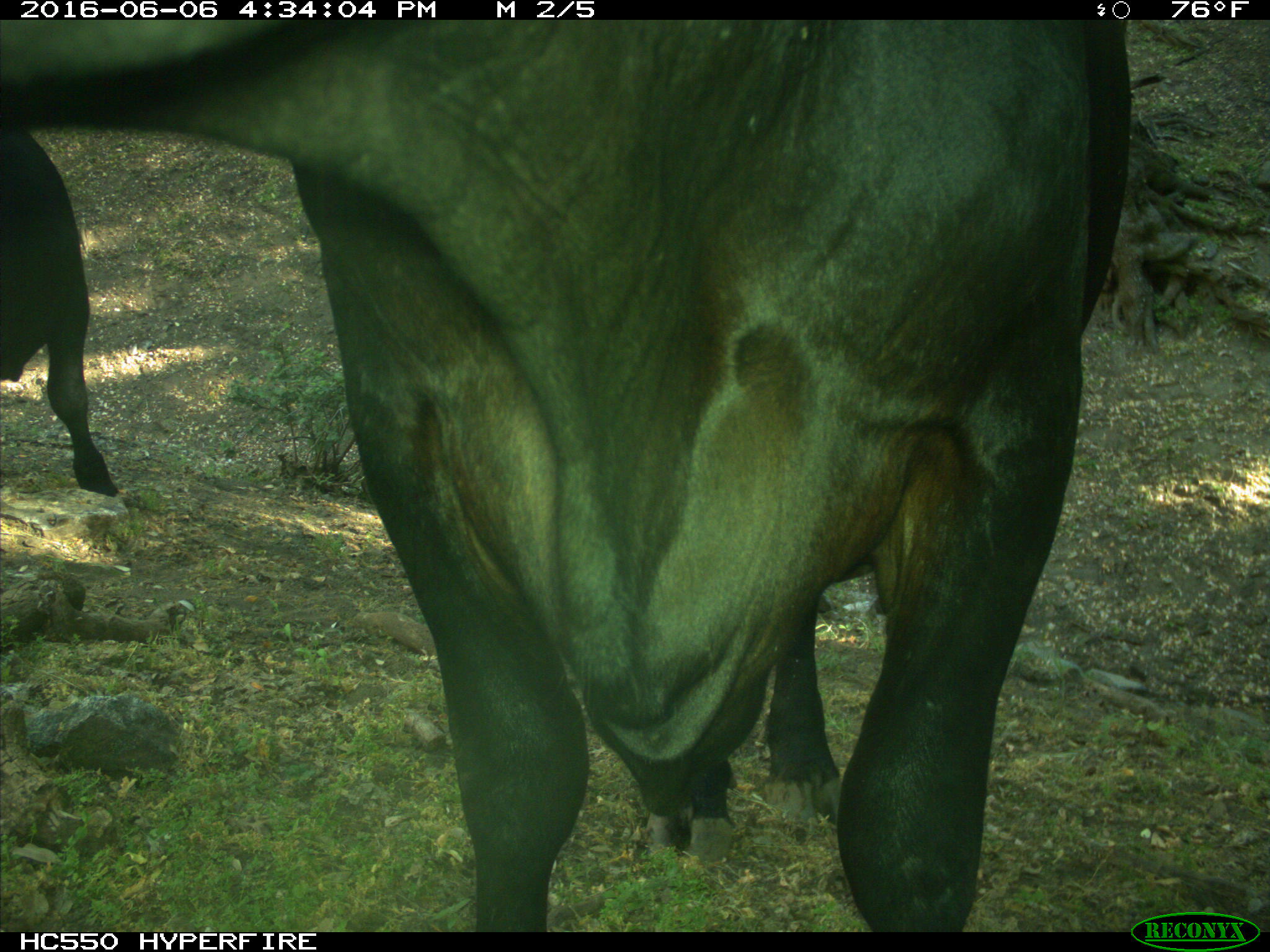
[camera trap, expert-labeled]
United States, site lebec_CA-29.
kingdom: Animalia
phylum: Chordata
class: Mammalia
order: Artiodactyla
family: Bovidae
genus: Bos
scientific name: Bos taurus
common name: domestic cow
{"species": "Bos taurus (domestic cow)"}